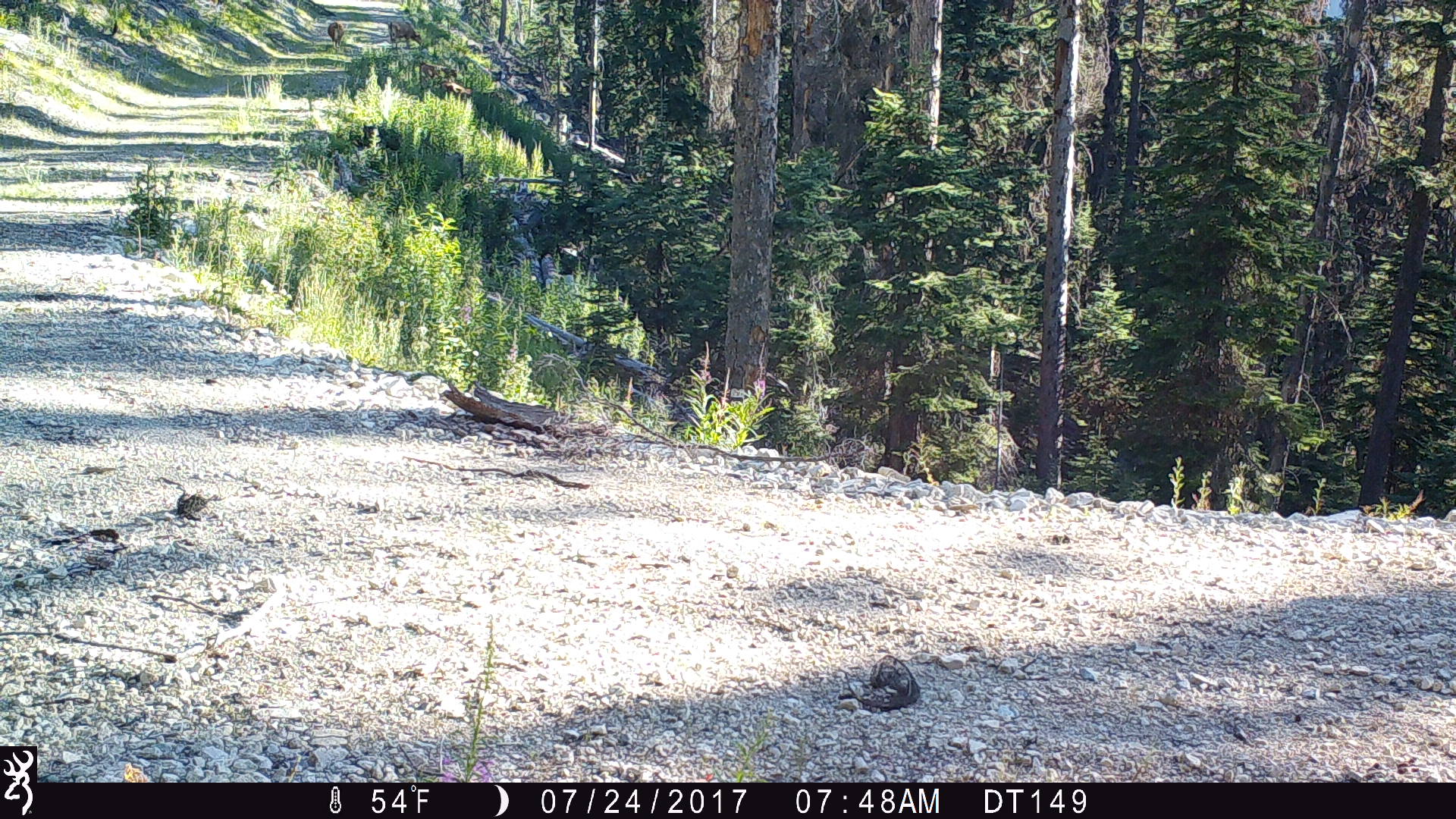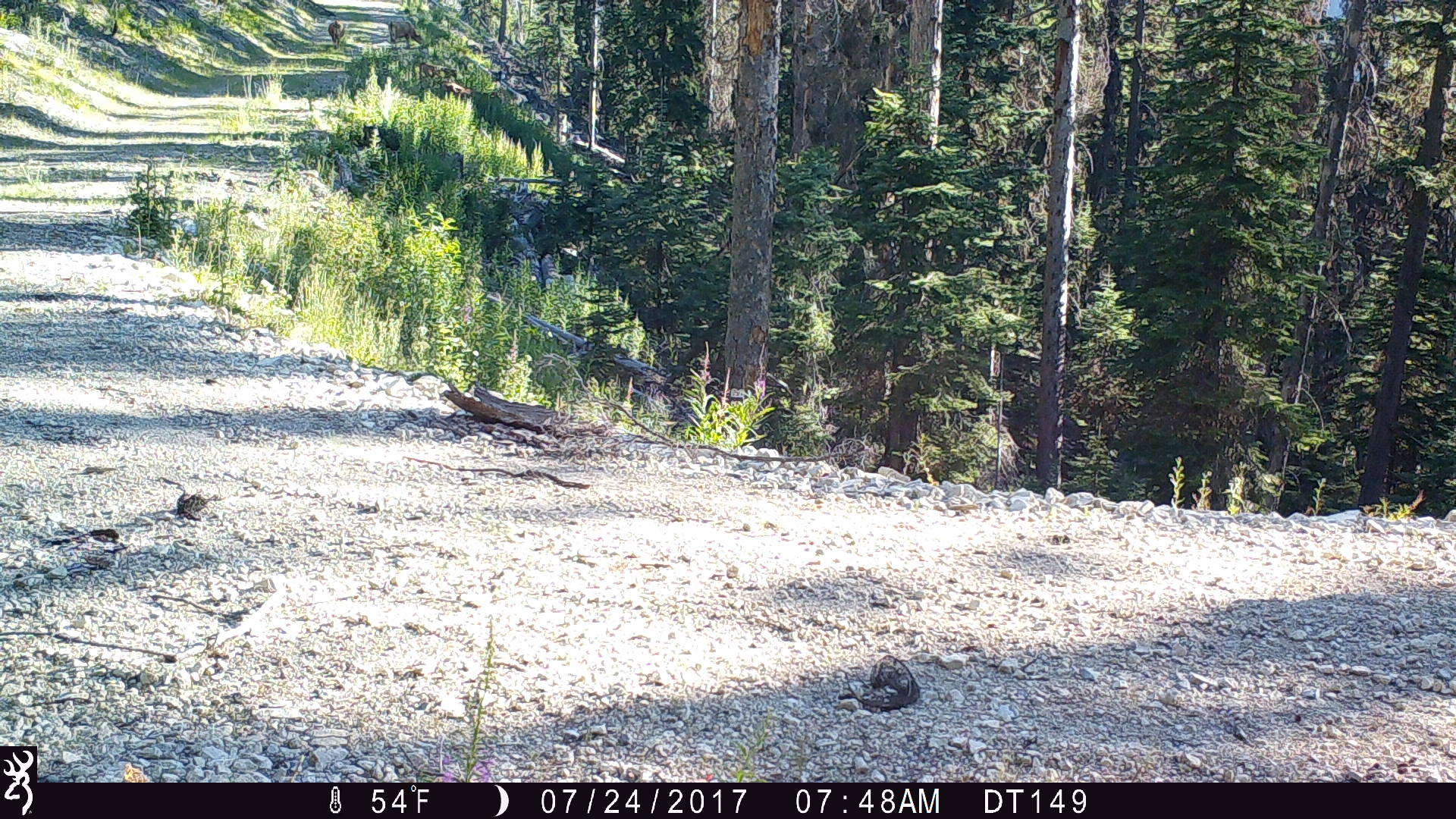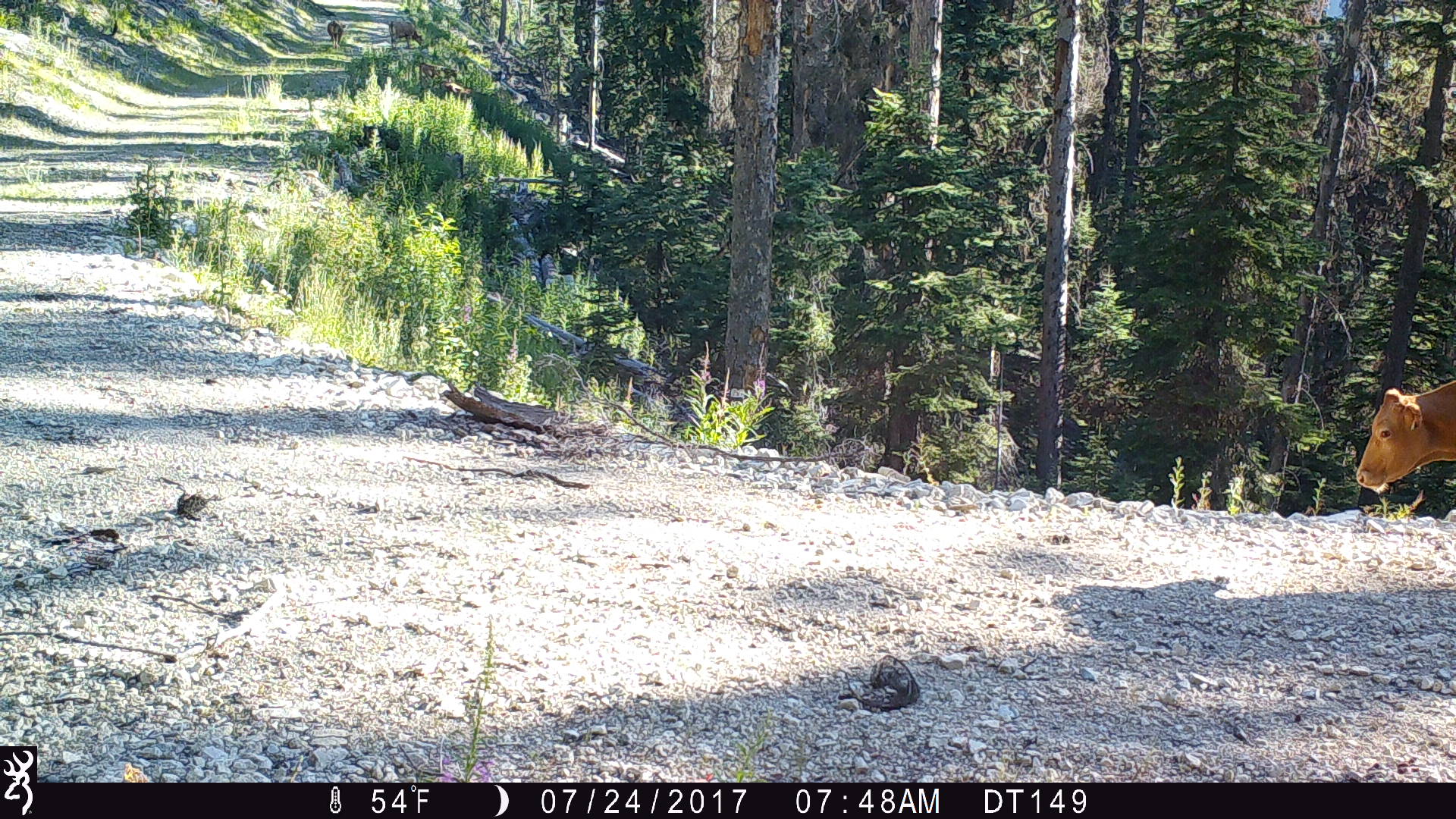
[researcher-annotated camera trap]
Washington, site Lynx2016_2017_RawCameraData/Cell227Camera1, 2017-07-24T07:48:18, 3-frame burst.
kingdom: Animalia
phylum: Chordata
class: Mammalia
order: Artiodactyla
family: Bovidae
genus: Bos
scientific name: Bos taurus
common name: domestic cattle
Domestic cattle (Bos taurus). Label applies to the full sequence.